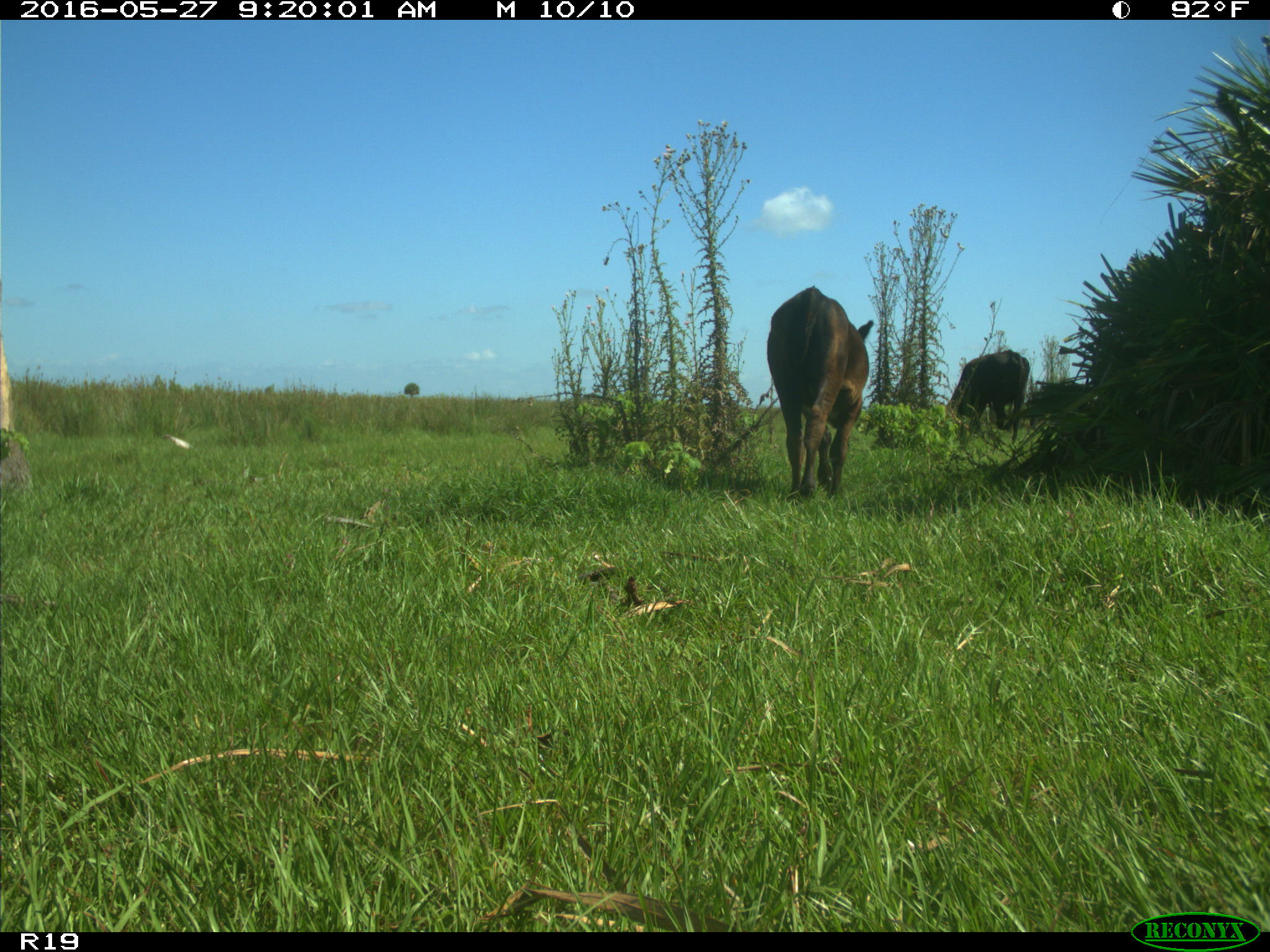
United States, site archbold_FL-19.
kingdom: Animalia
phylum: Chordata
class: Mammalia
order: Artiodactyla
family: Bovidae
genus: Bos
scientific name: Bos taurus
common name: domestic cow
Bos taurus (domestic cow).